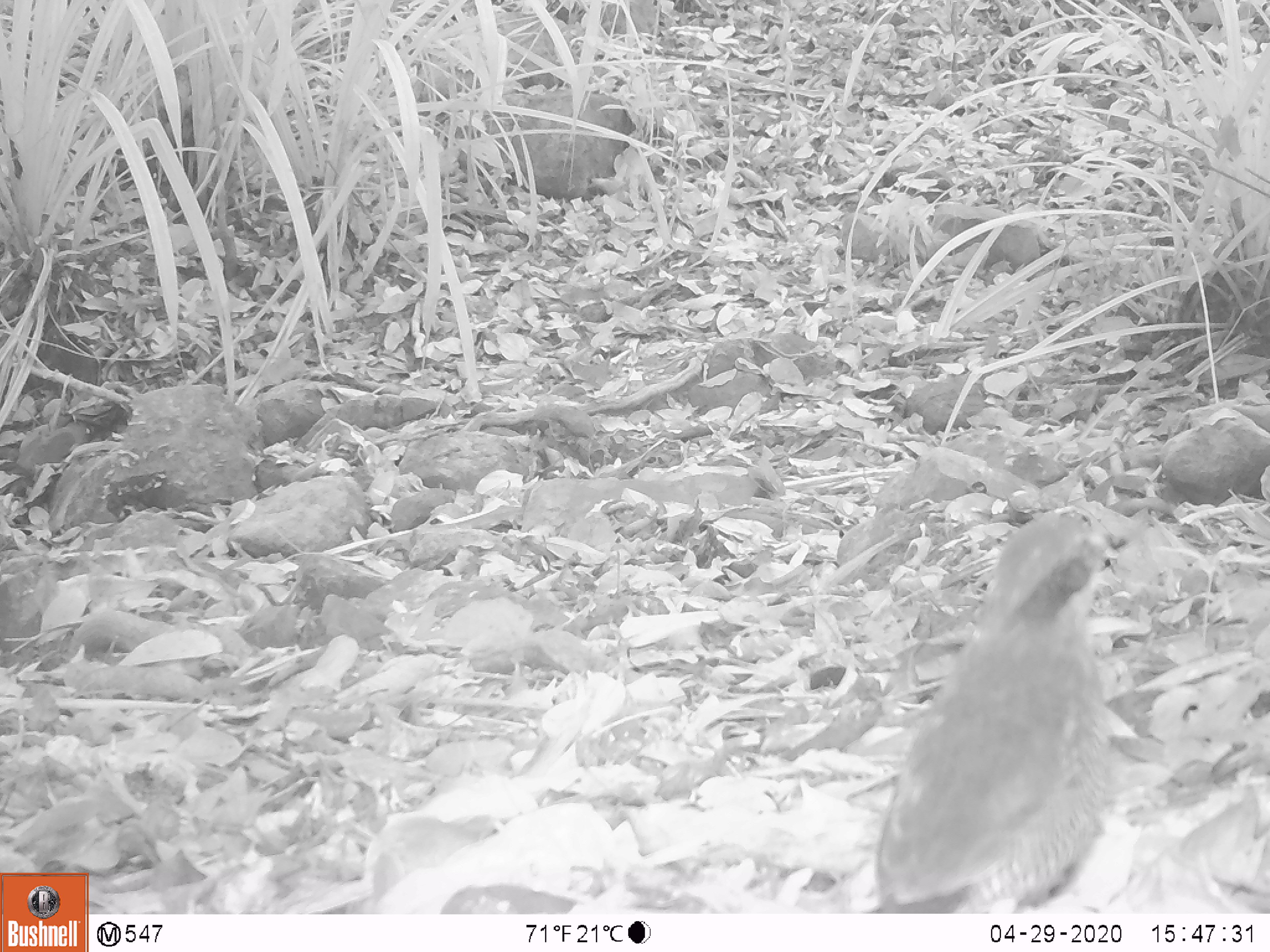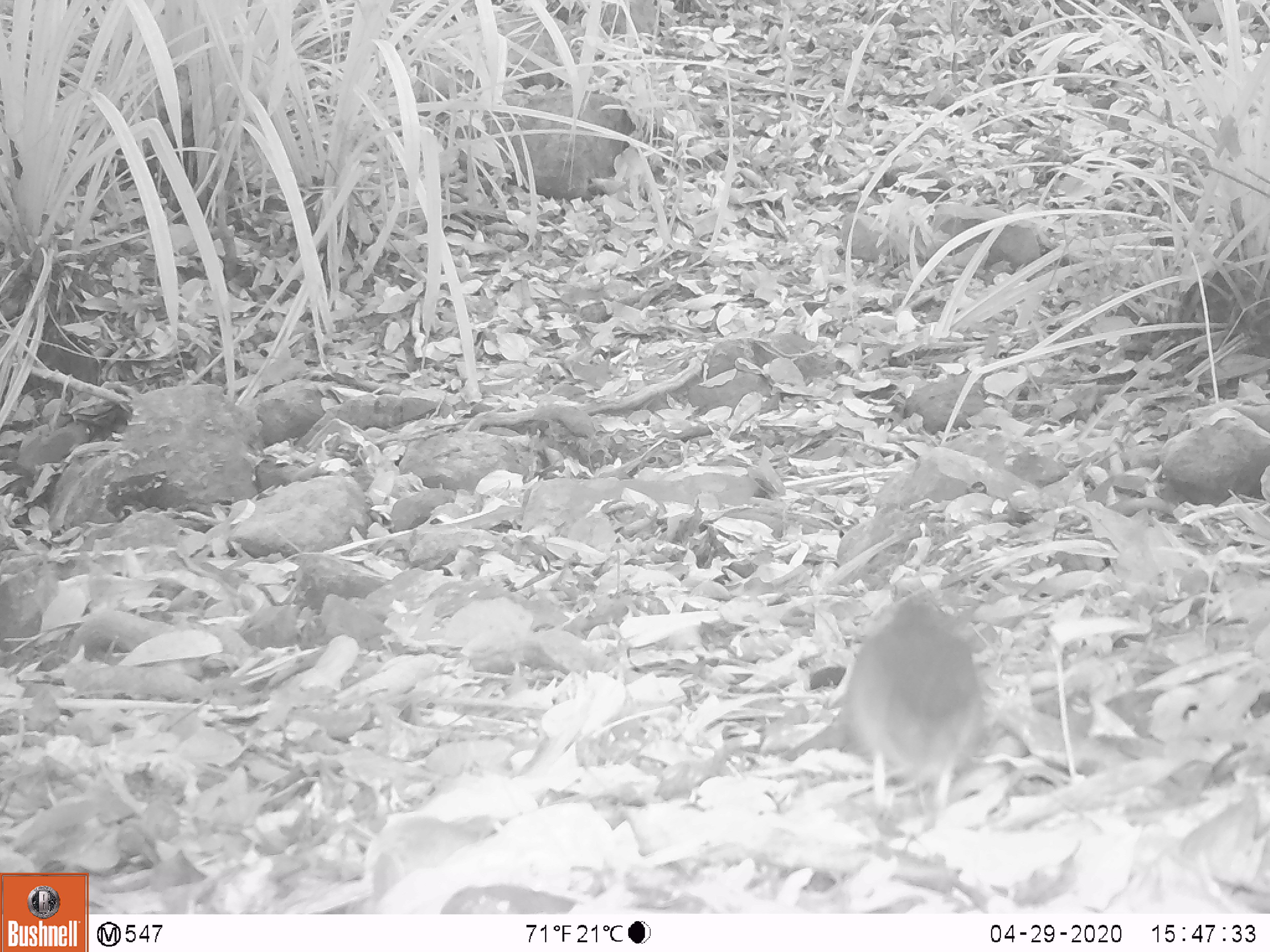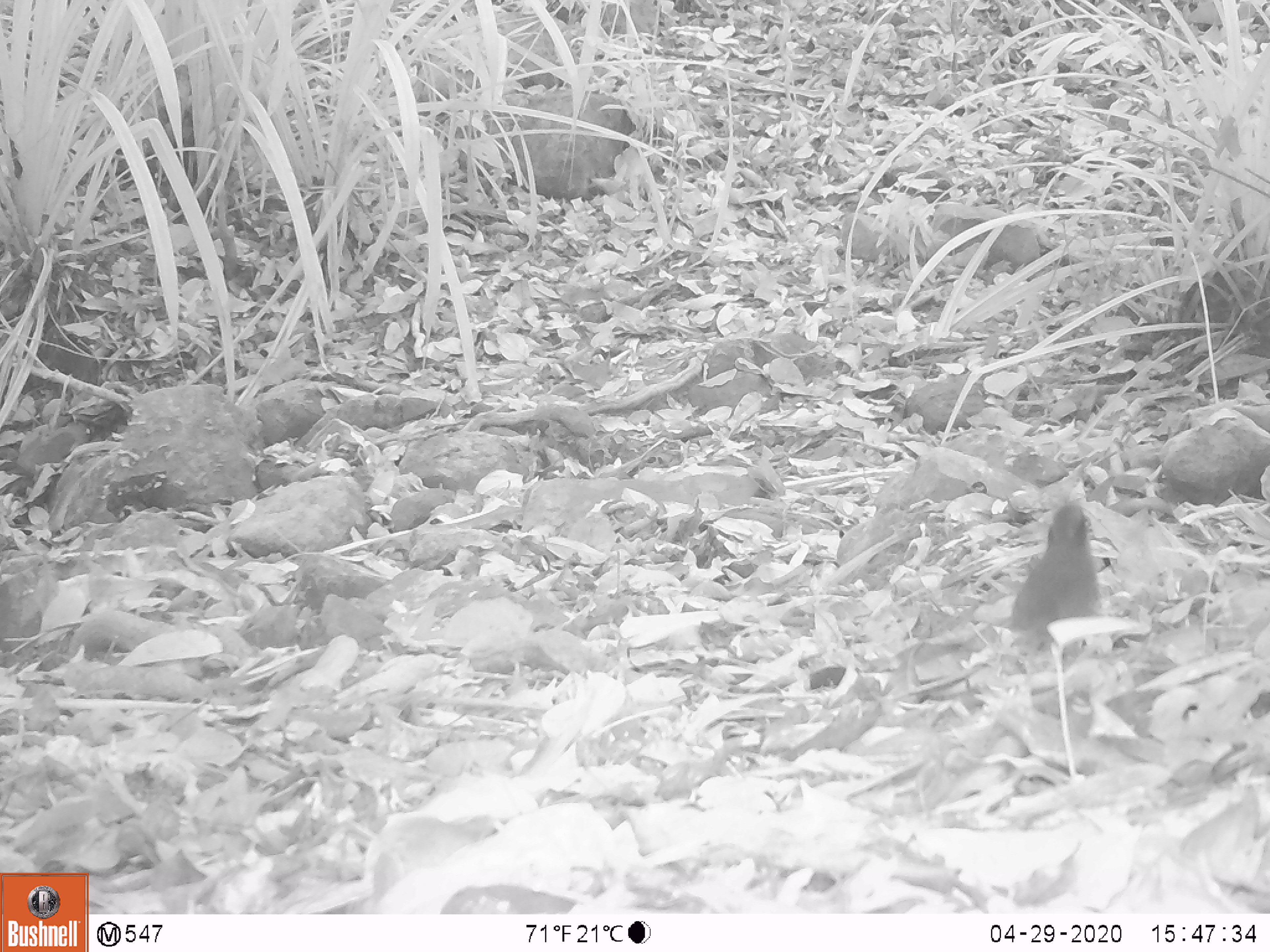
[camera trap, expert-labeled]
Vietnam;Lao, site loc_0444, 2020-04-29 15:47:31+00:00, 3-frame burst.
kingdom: Animalia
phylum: Chordata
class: Aves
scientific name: Aves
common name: bird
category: unidentified bird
Unidentified bird (bird) (Aves). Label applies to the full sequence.